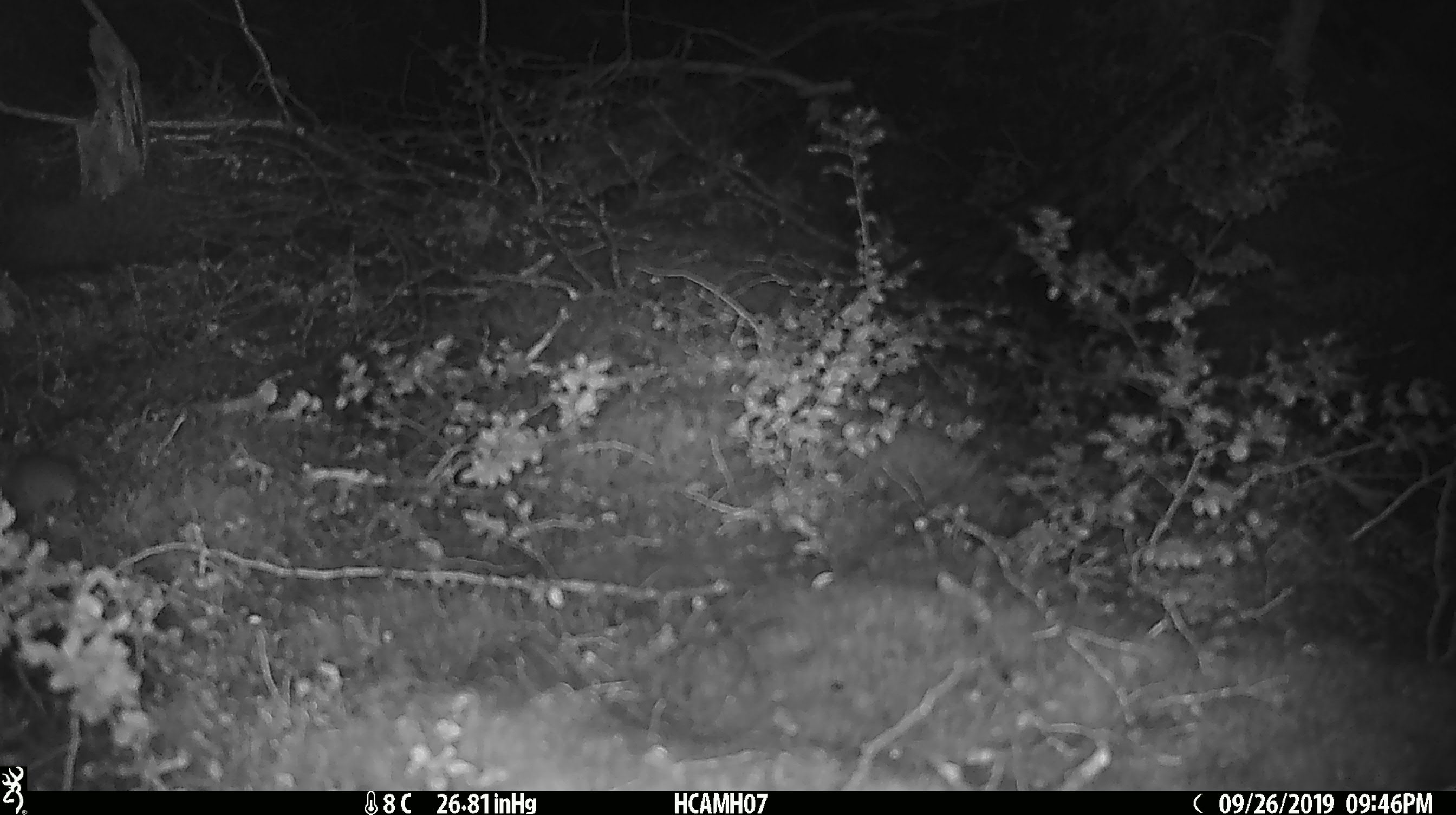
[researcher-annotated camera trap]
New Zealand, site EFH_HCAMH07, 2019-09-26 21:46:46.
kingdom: Animalia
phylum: Chordata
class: Mammalia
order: Rodentia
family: Muridae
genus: Mus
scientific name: Mus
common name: mouse